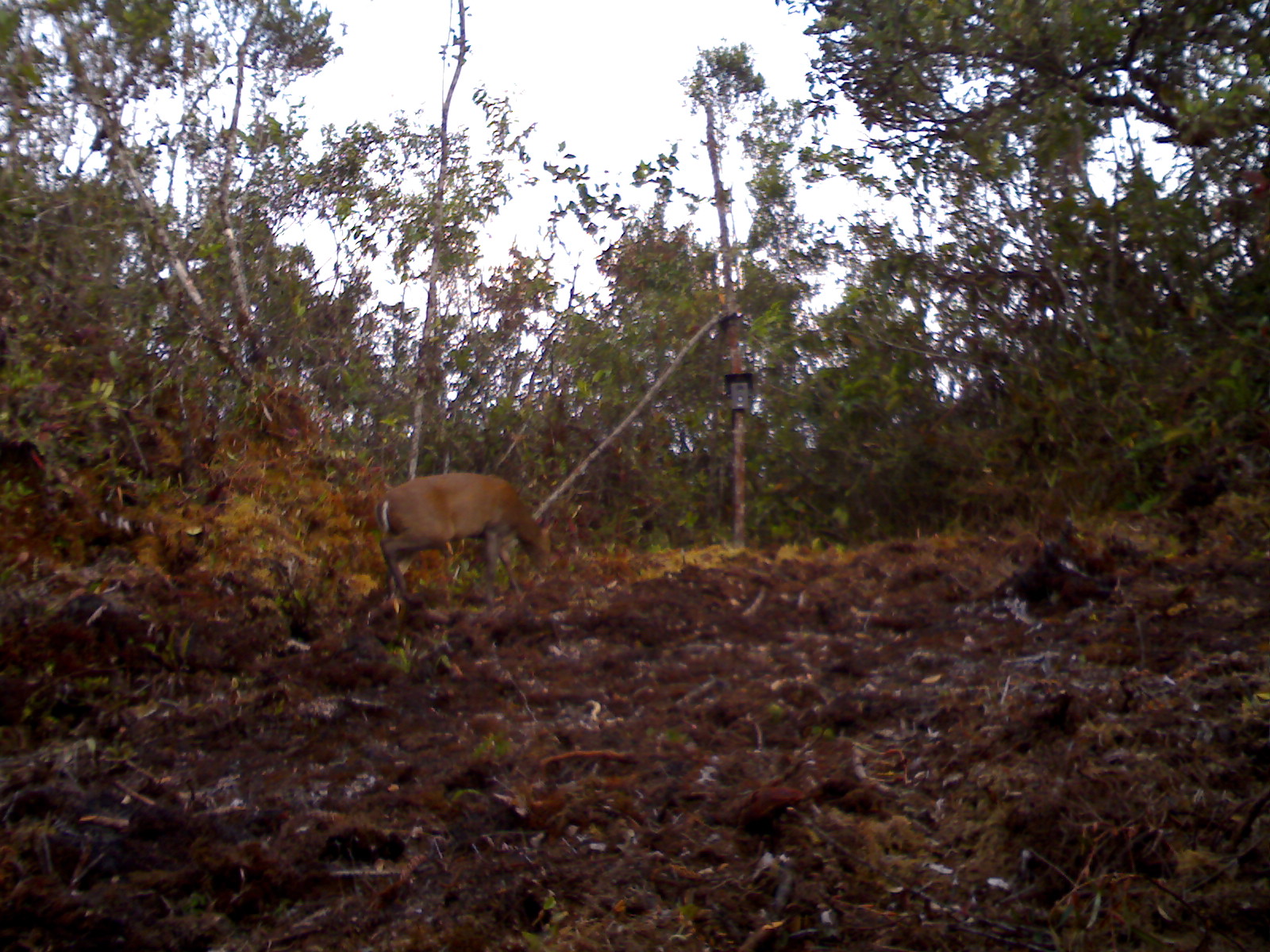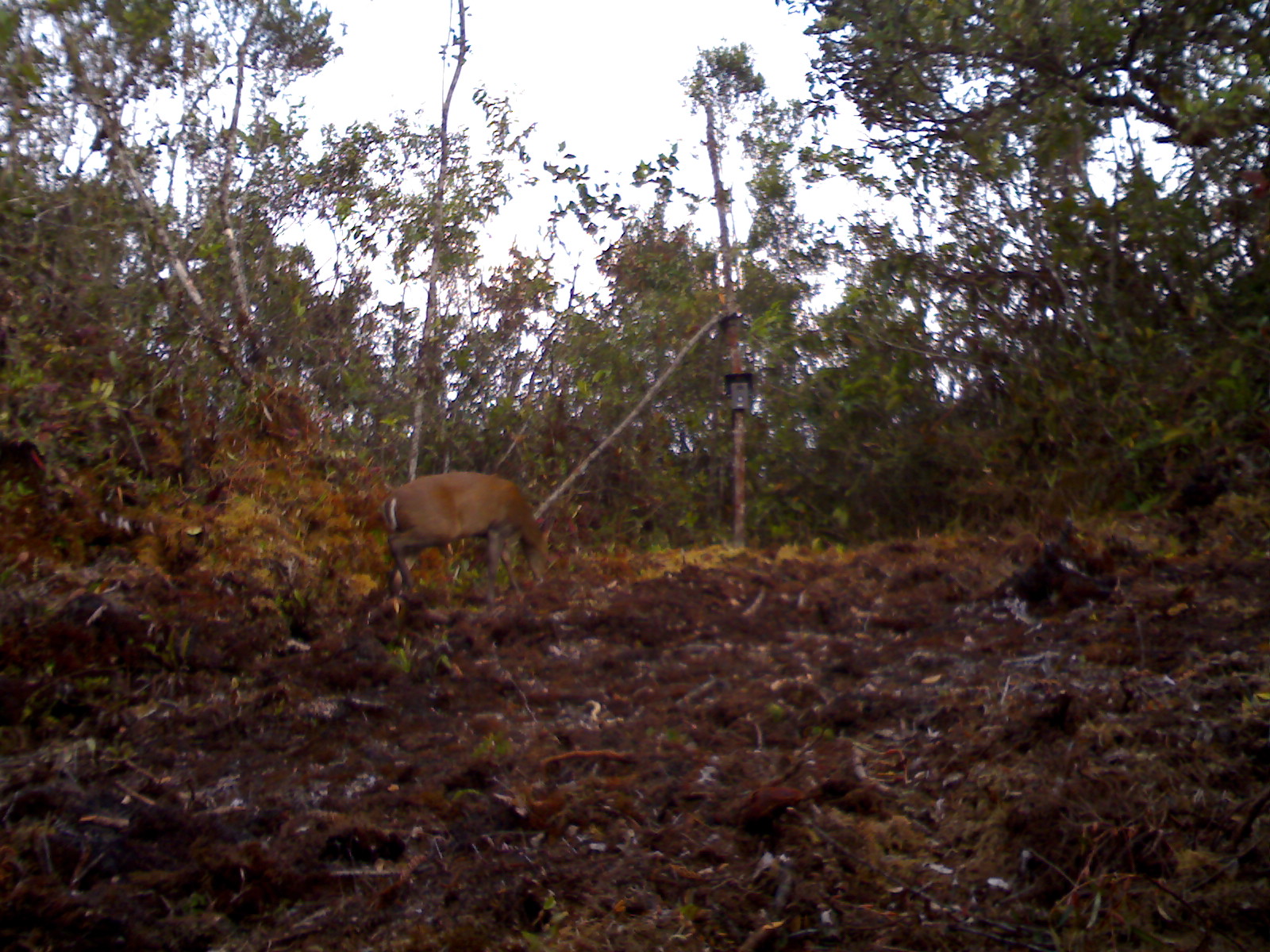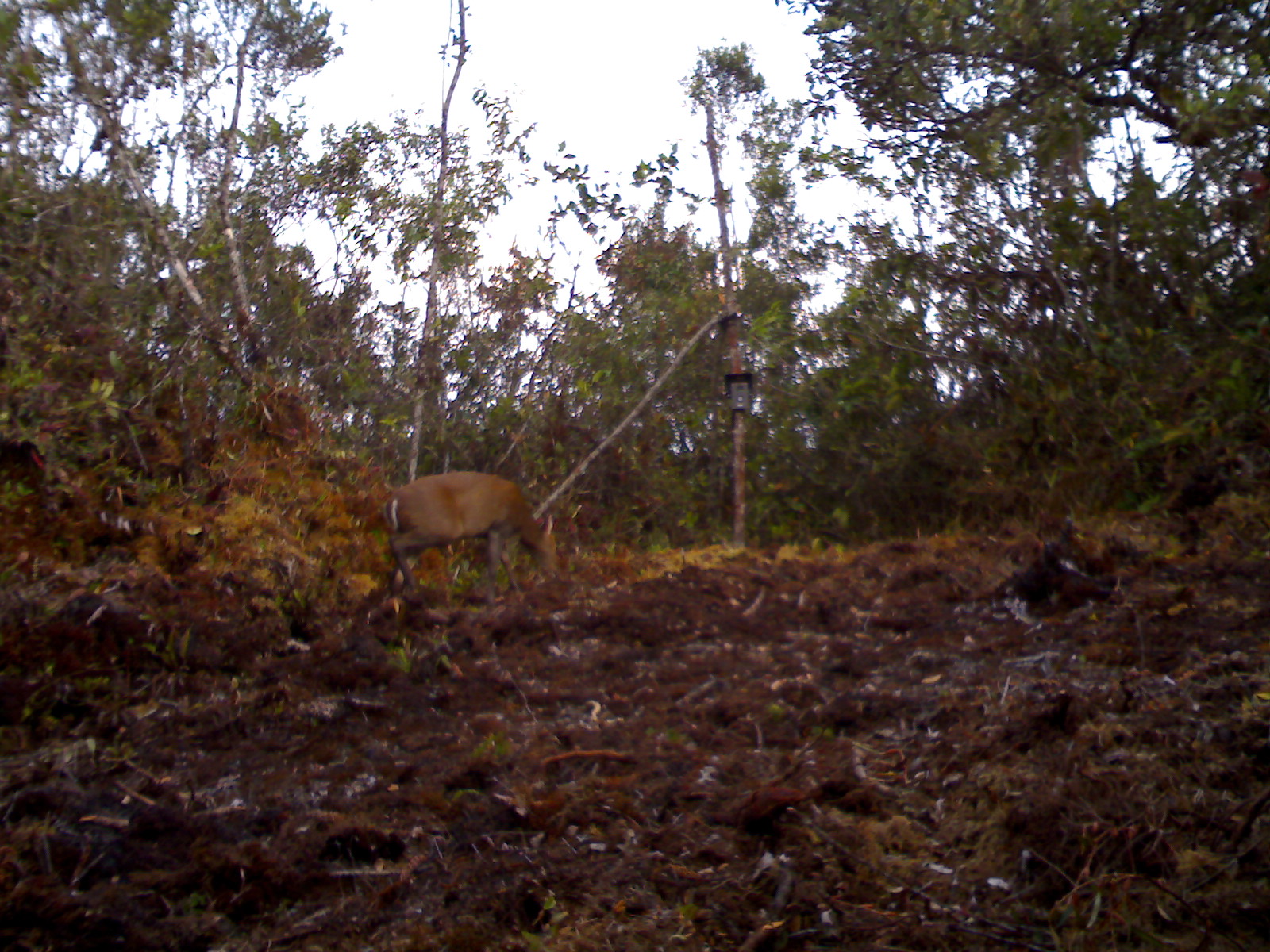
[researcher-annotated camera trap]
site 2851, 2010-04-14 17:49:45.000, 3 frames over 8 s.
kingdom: Animalia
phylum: Chordata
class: Mammalia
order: Artiodactyla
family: Cervidae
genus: Muntiacus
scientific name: Muntiacus muntjak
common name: southern red muntjac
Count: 1.